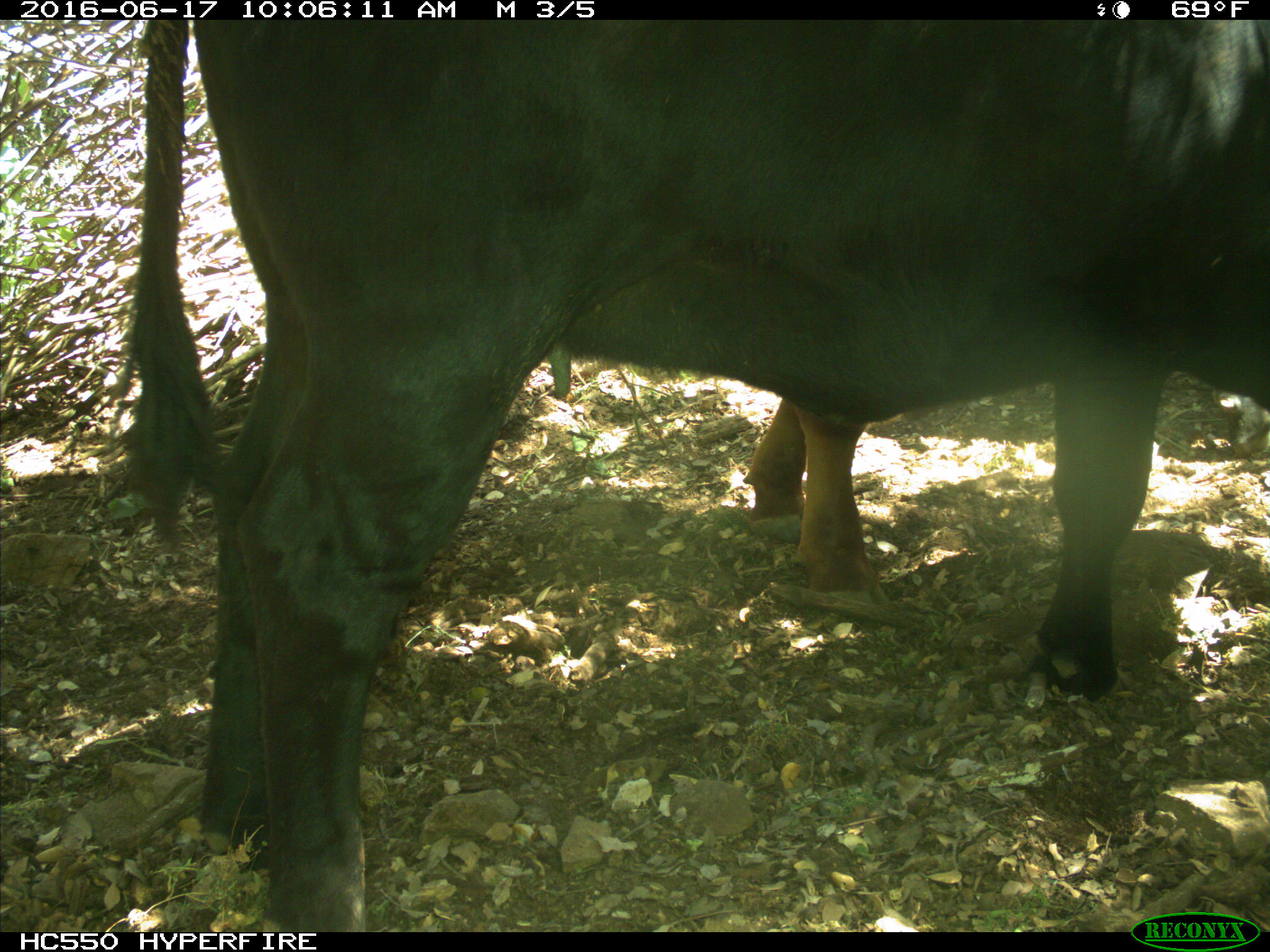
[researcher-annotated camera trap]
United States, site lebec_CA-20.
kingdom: Animalia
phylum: Chordata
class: Mammalia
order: Artiodactyla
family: Bovidae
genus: Bos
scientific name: Bos taurus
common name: domestic cow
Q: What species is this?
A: Bos taurus (domestic cow).